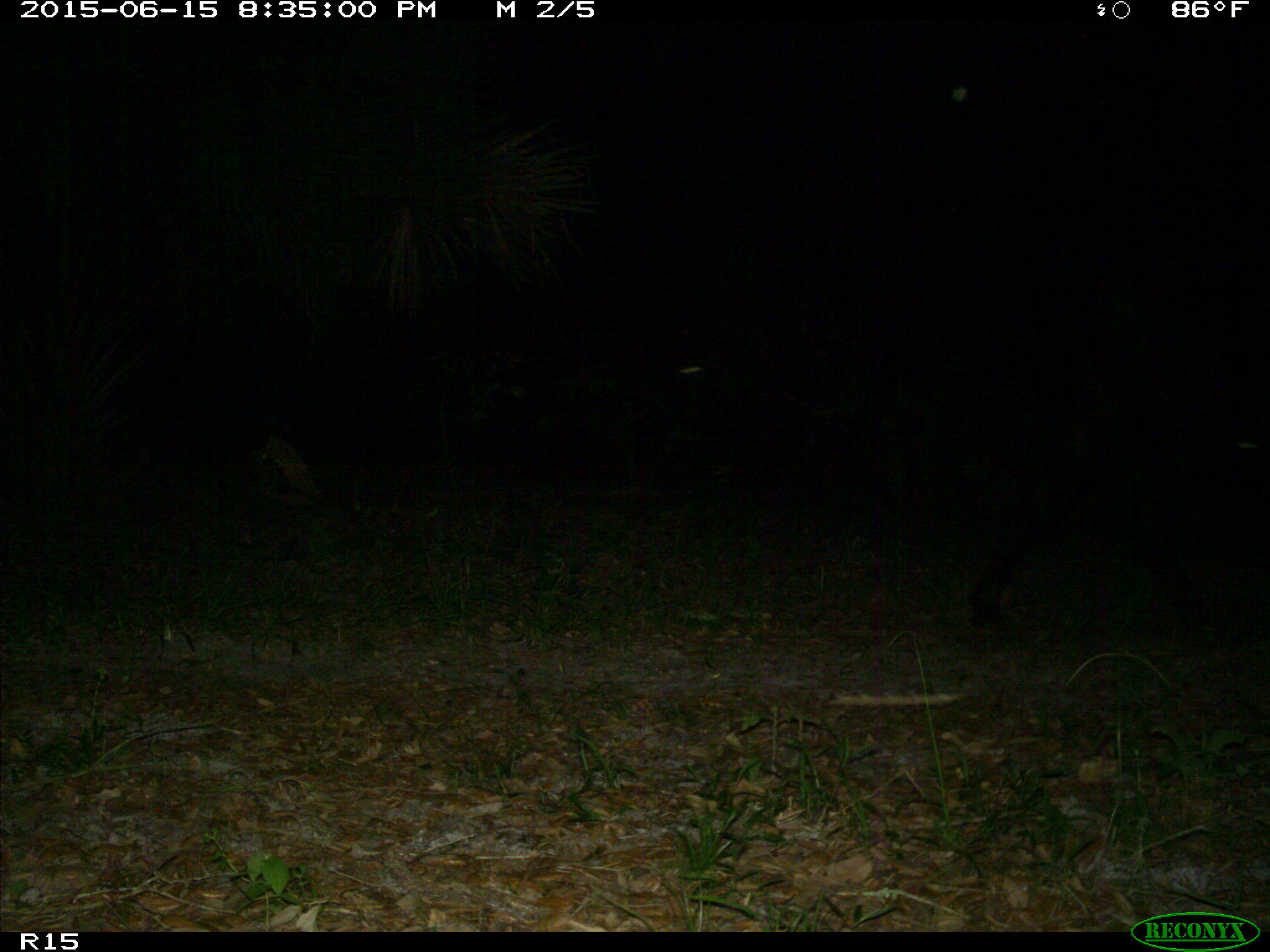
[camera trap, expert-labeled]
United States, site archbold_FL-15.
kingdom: Animalia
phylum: Chordata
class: Mammalia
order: Artiodactyla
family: Bovidae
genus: Bos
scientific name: Bos taurus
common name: domestic cow